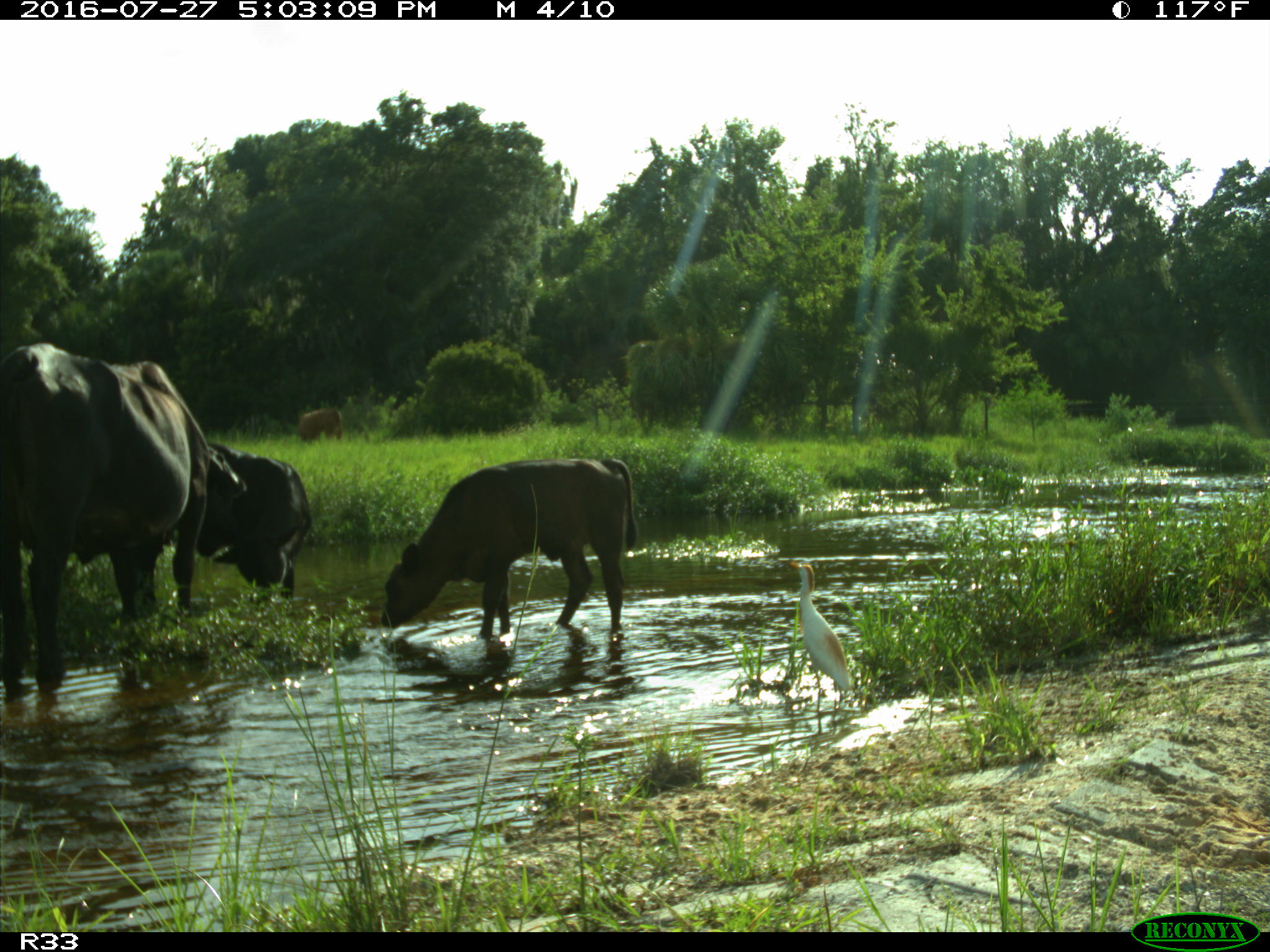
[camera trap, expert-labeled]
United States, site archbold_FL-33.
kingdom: Animalia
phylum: Chordata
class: Mammalia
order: Artiodactyla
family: Bovidae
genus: Bos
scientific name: Bos taurus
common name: domestic cow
Bos taurus (domestic cow).